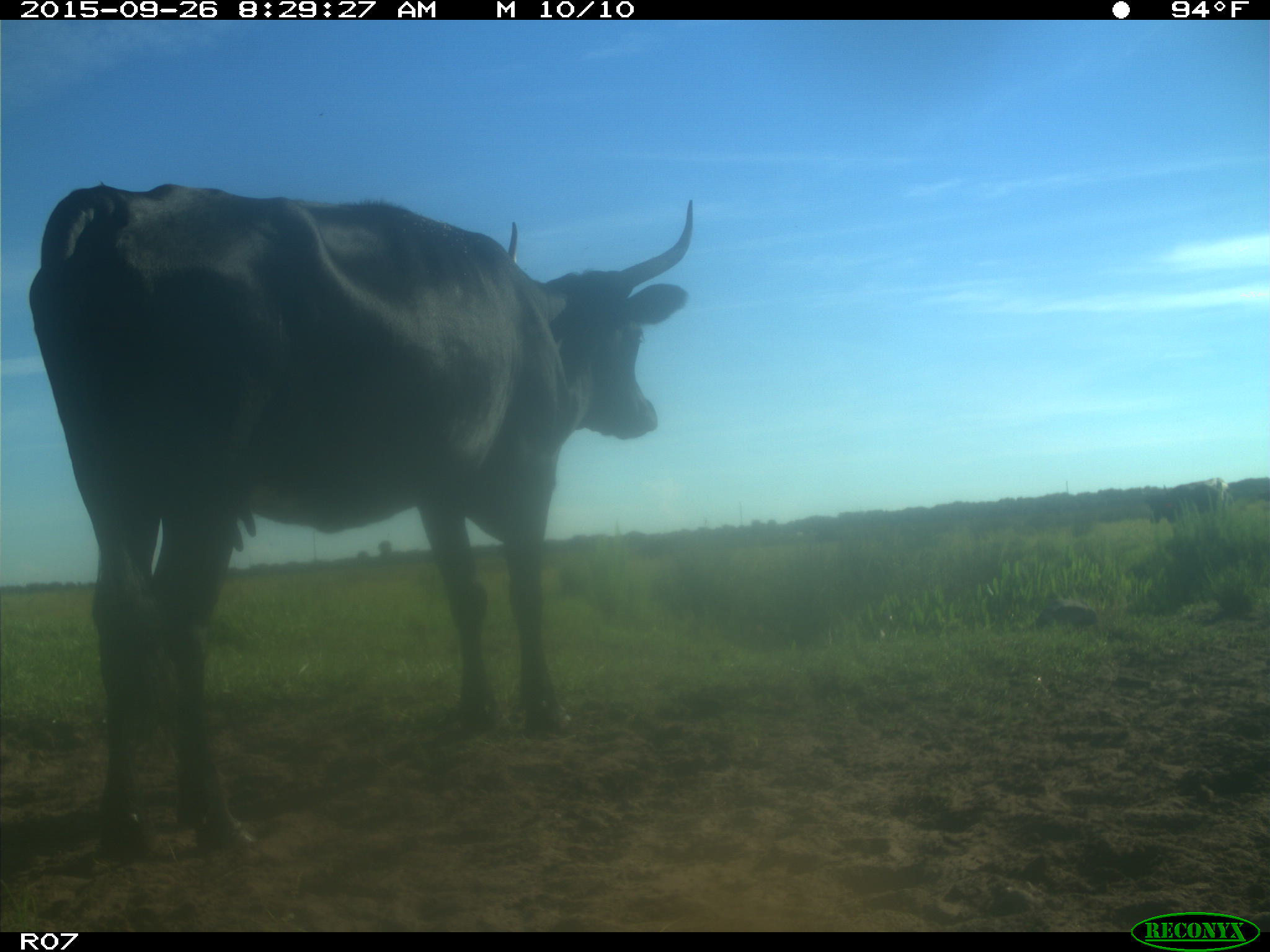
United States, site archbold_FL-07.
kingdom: Animalia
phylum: Chordata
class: Mammalia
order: Artiodactyla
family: Bovidae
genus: Bos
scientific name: Bos taurus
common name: domestic cow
Bos taurus (domestic cow).